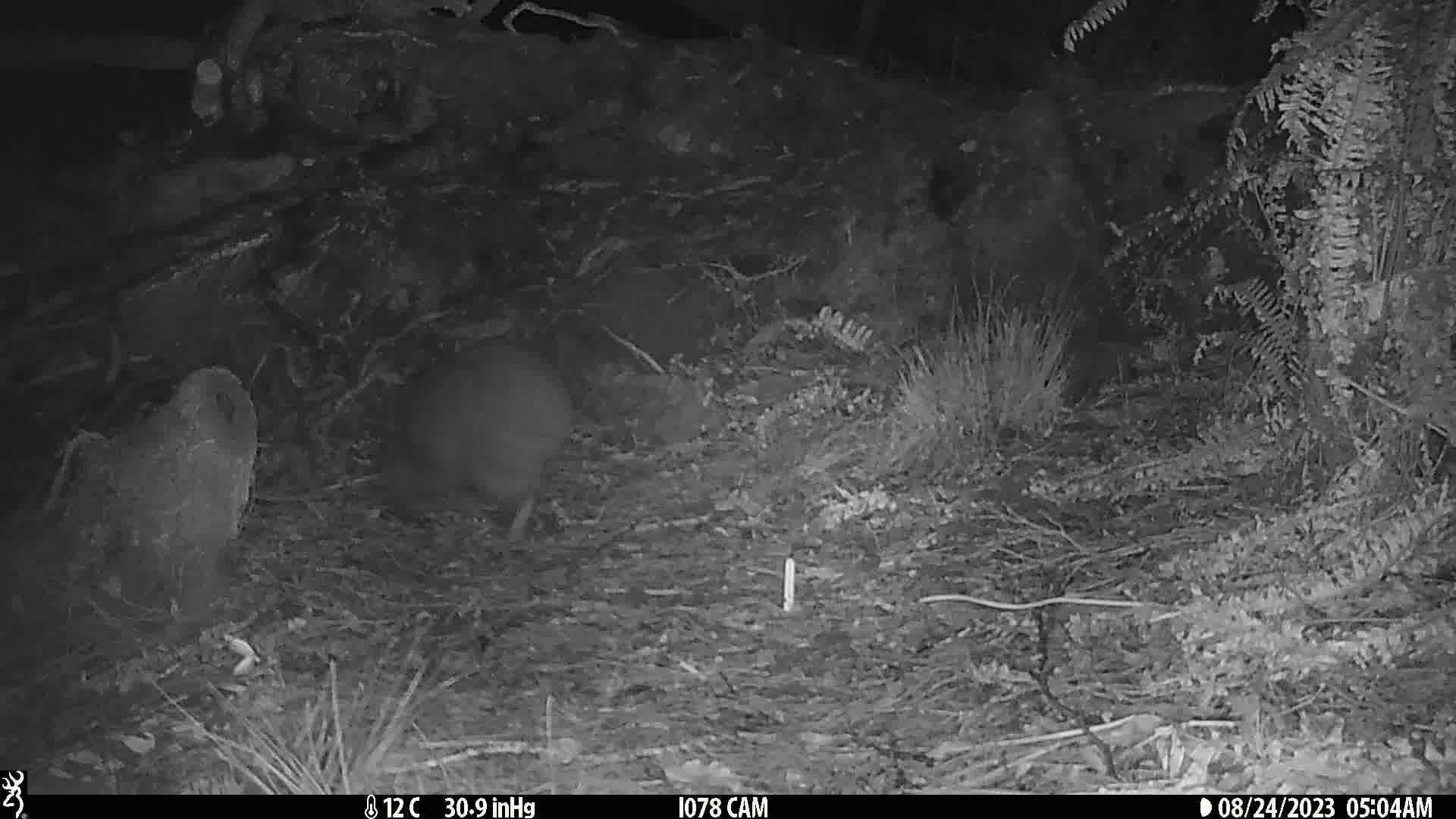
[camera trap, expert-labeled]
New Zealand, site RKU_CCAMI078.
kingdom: Animalia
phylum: Chordata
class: Aves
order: Apterygiformes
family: Apterygidae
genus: Apteryx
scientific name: Apteryx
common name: kiwi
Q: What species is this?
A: Kiwi (Apteryx).